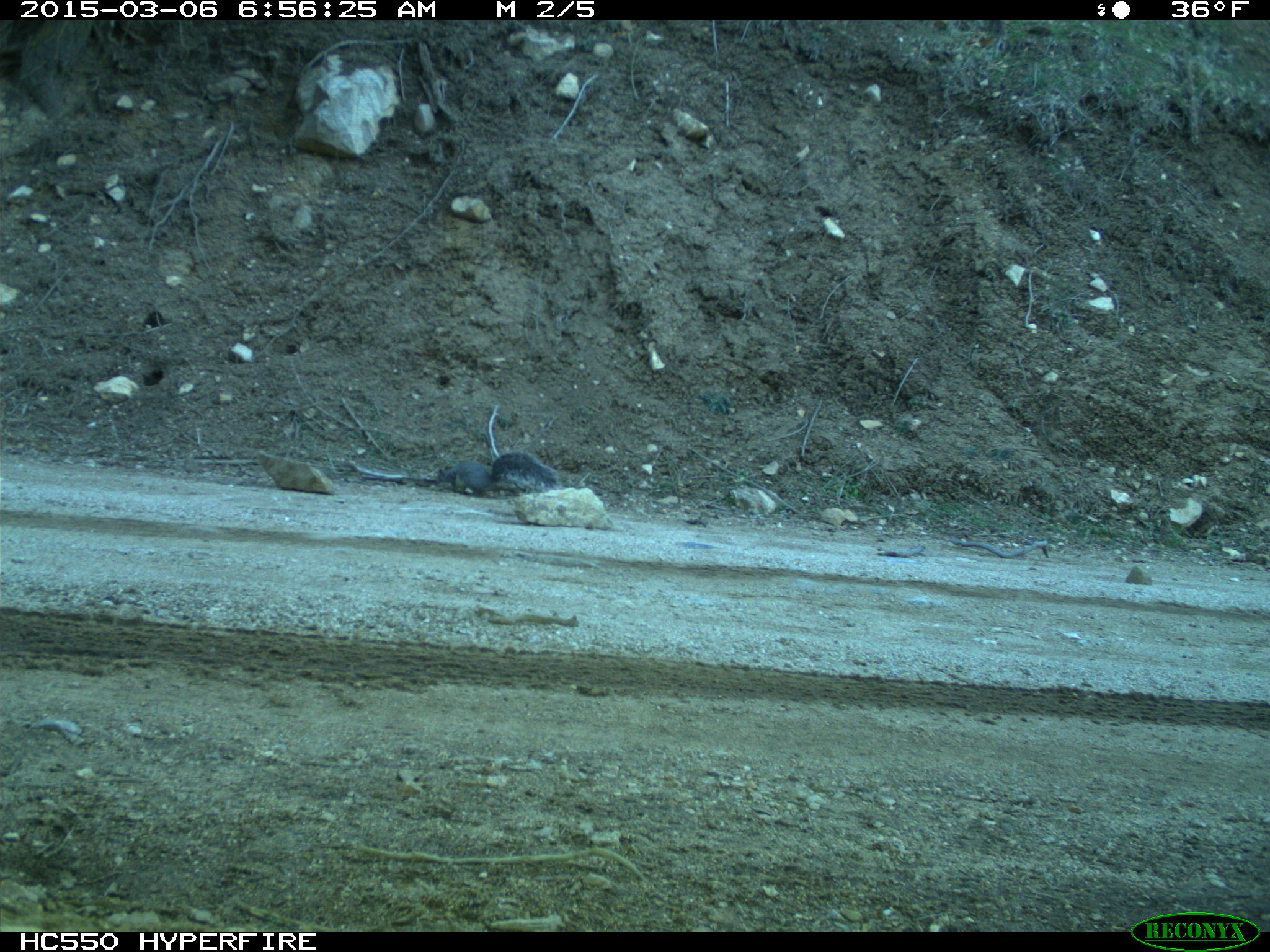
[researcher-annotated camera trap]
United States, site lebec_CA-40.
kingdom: Animalia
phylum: Chordata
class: Mammalia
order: Rodentia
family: Sciuridae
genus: Sciurus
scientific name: Sciurus carolinensis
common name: eastern gray squirrel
Sciurus carolinensis (eastern gray squirrel).